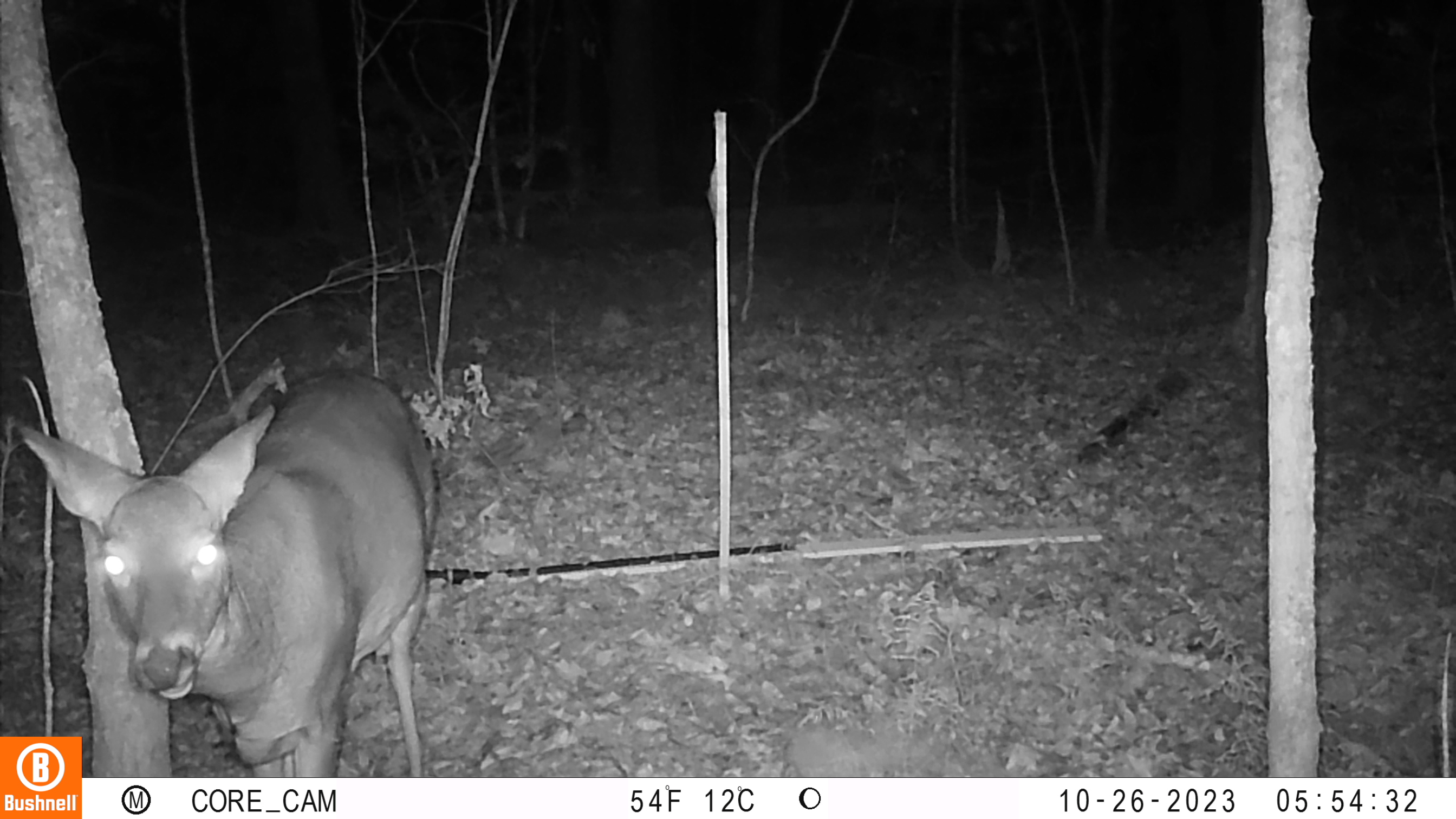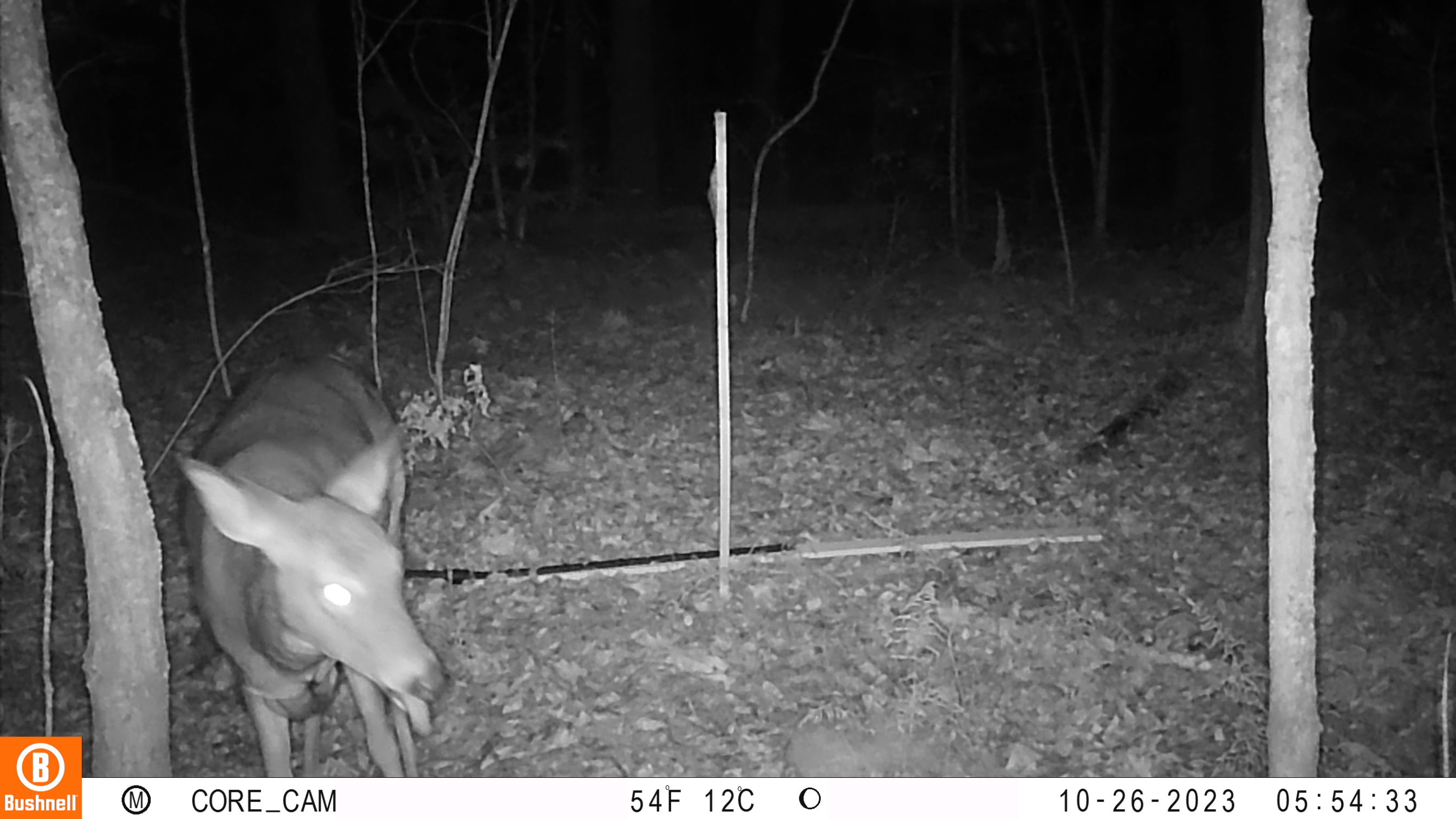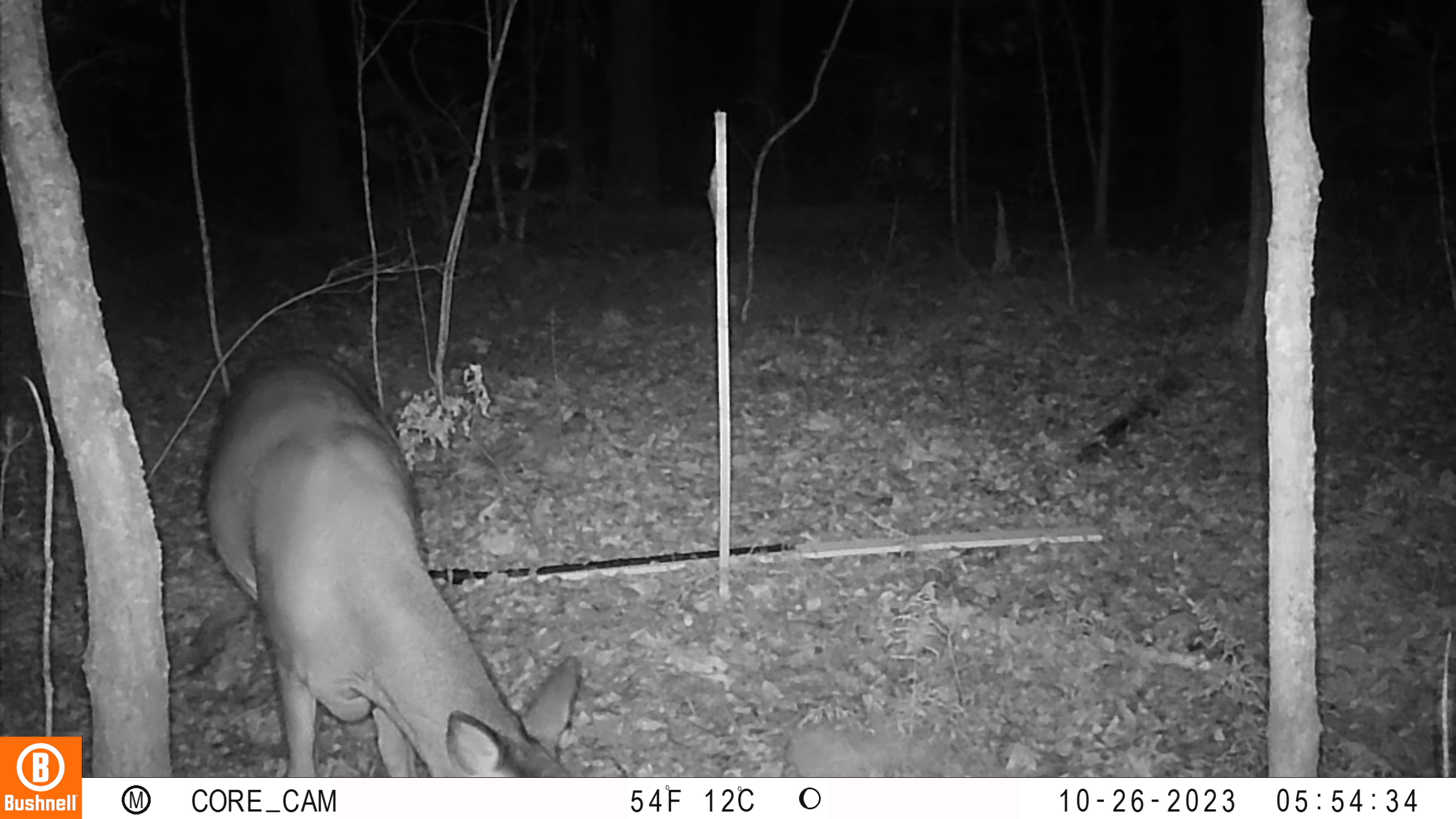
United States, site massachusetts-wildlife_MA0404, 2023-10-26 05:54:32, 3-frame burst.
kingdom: Animalia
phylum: Chordata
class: Mammalia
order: Artiodactyla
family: Cervidae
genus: Odocoileus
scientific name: Odocoileus virginianus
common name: white-tailed deer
White-tailed deer (Odocoileus virginianus).